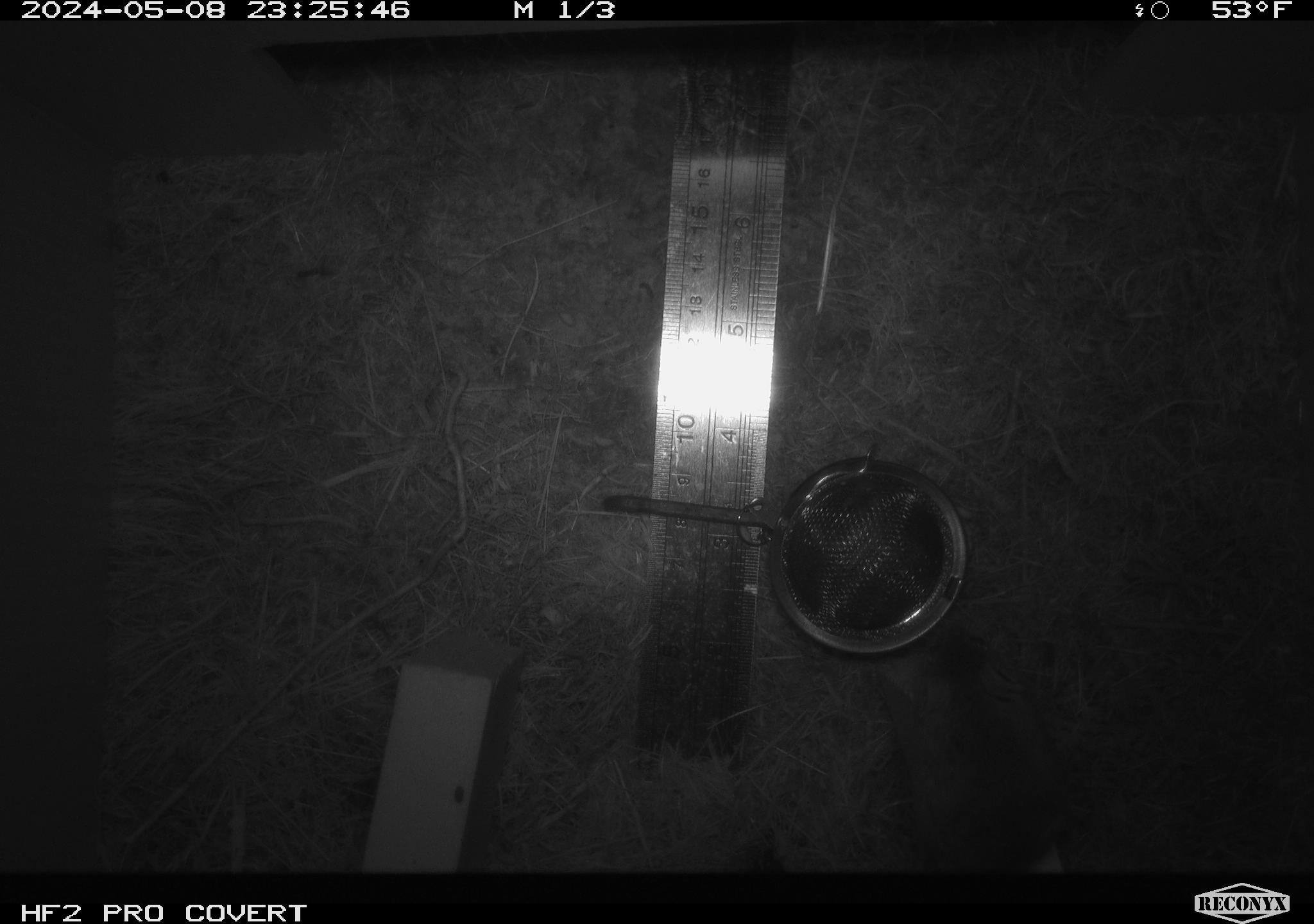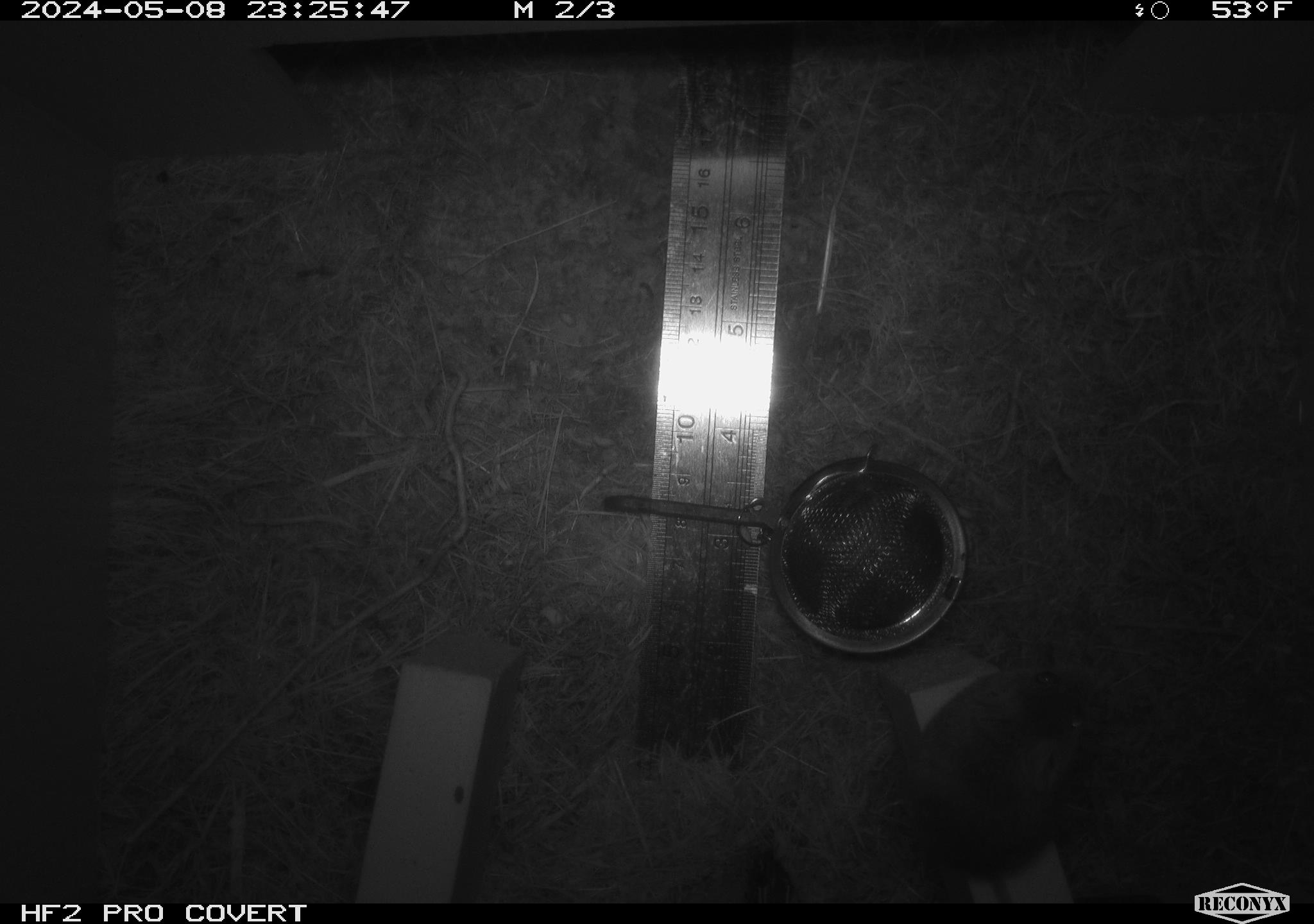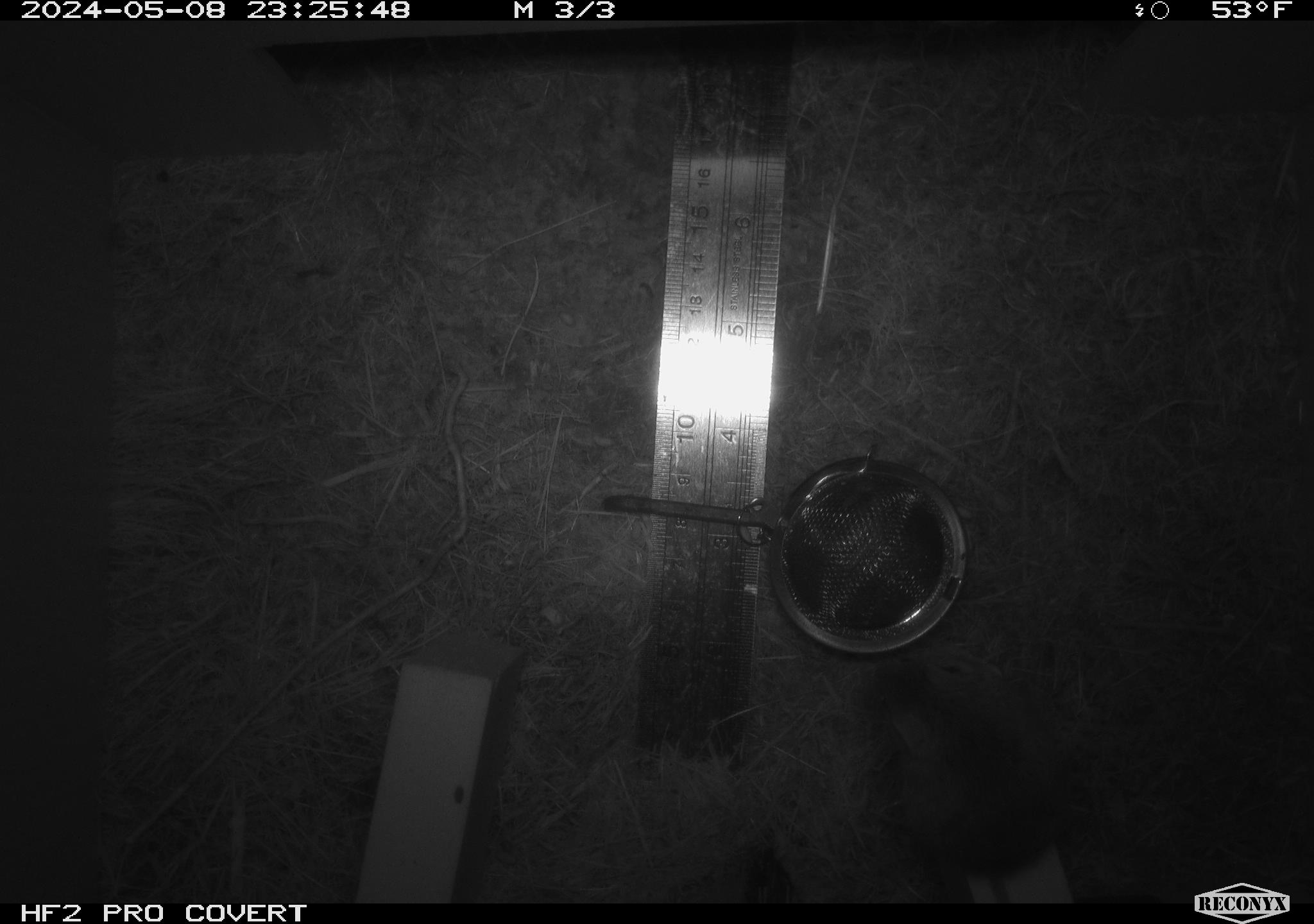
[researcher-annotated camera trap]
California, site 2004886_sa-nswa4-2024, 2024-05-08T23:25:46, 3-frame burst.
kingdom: Animalia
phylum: Chordata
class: Mammalia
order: Rodentia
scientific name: Rodentia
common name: mouse species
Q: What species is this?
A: Mouse species (Rodentia).